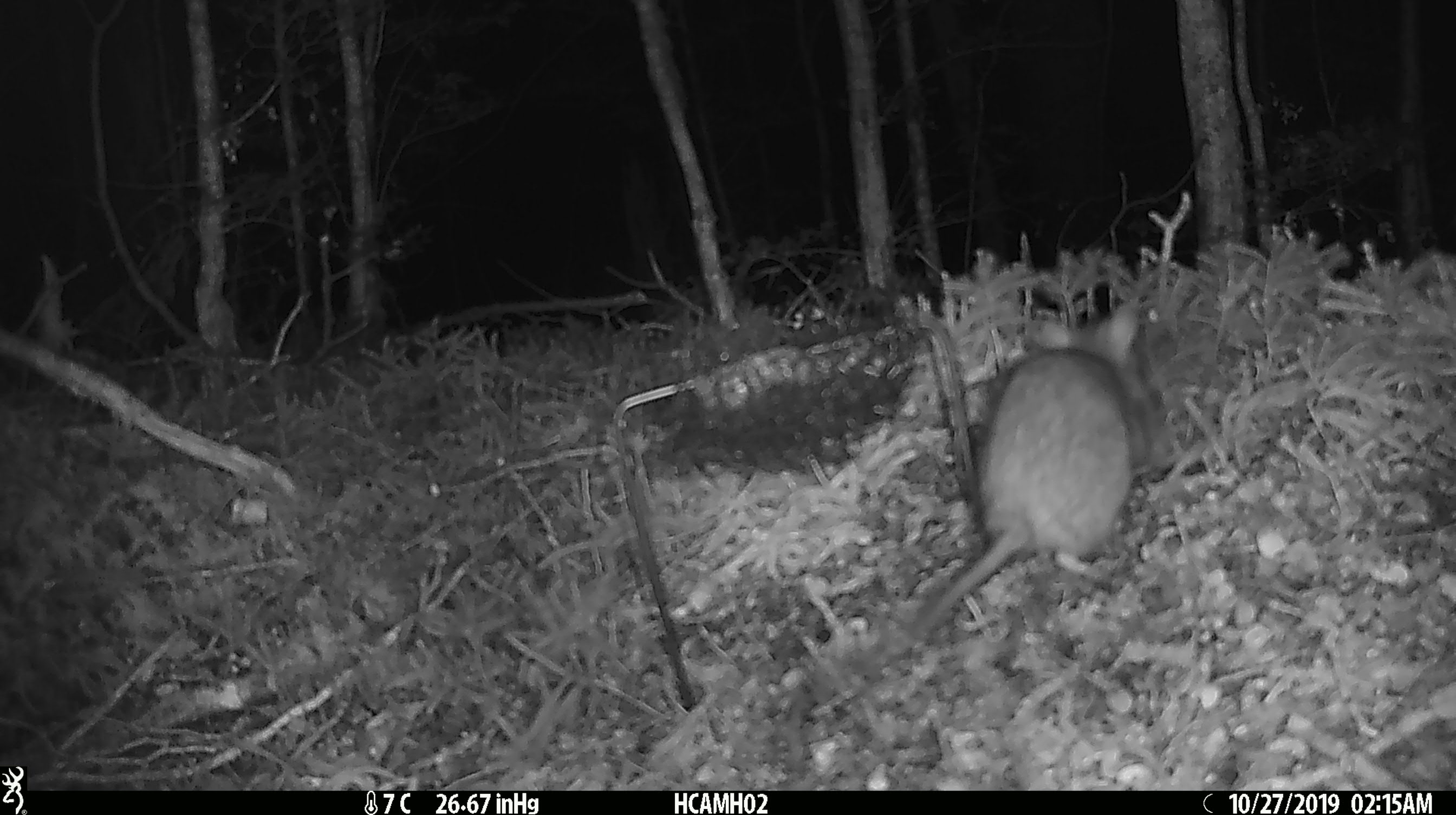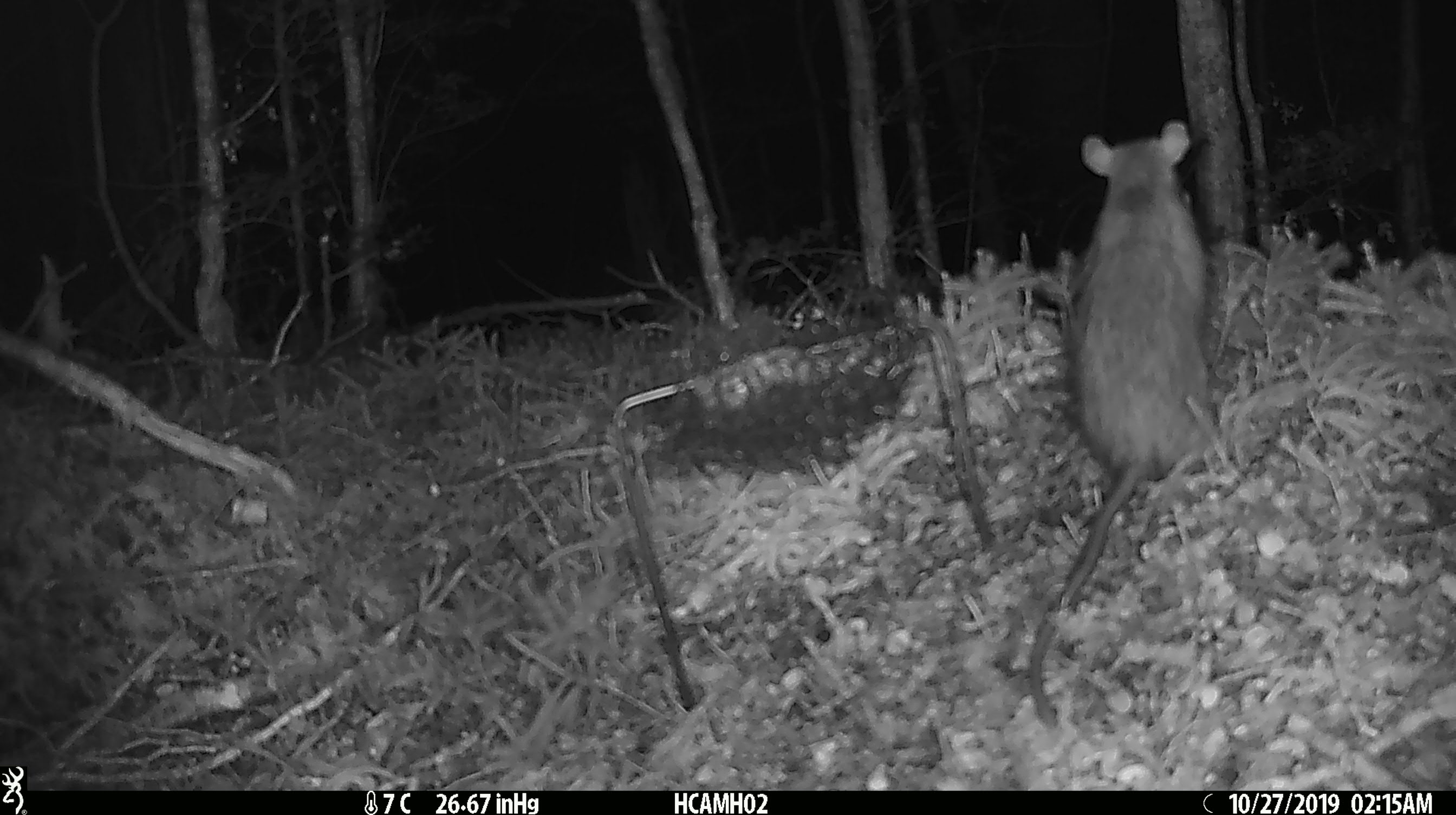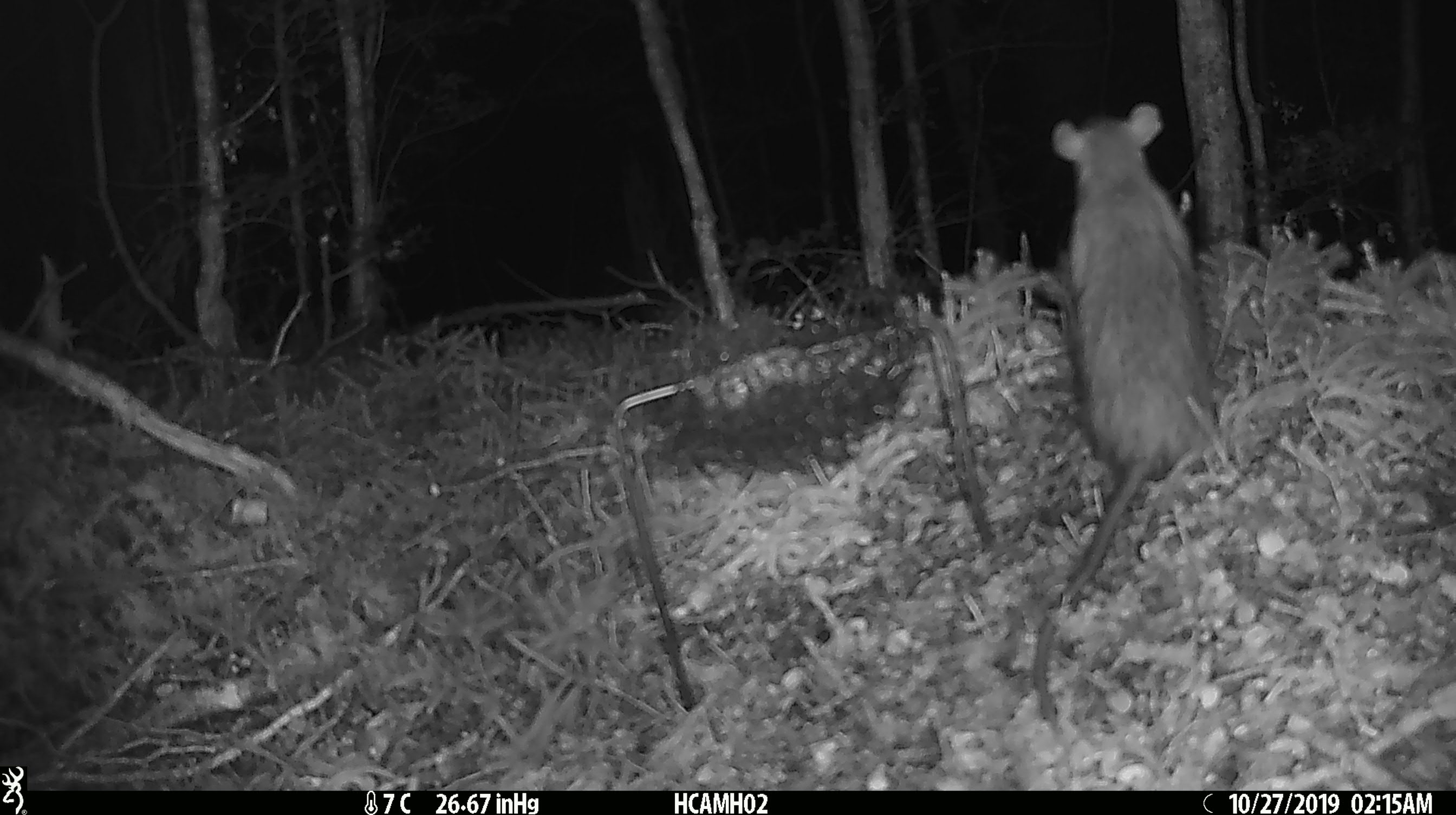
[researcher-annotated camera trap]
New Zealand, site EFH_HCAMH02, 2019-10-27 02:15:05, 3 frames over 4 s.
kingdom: Animalia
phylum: Chordata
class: Mammalia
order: Rodentia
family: Muridae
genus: Rattus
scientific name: Rattus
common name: rat